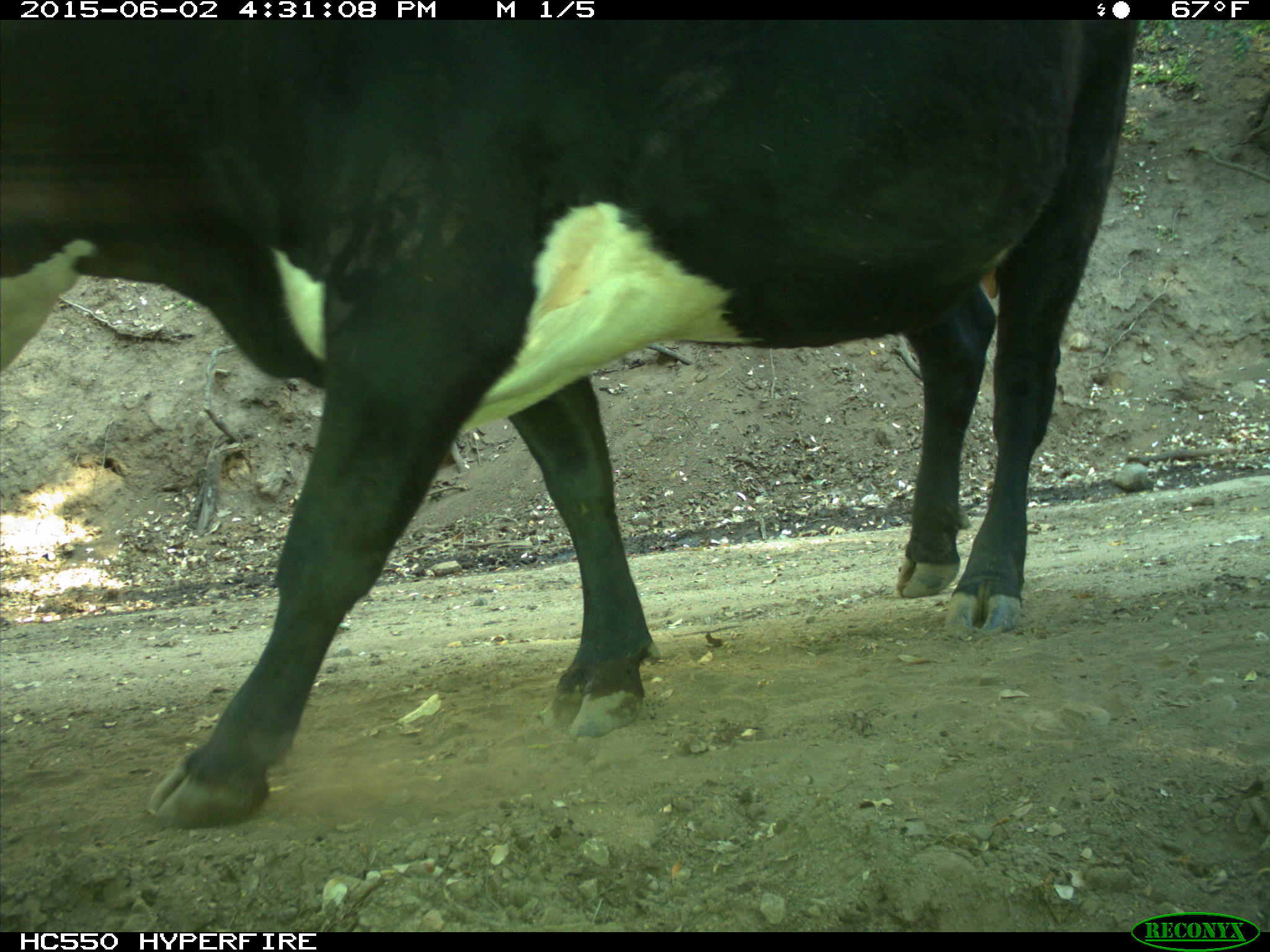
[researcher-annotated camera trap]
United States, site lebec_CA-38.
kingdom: Animalia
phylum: Chordata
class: Mammalia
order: Artiodactyla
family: Bovidae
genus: Bos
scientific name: Bos taurus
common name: domestic cow